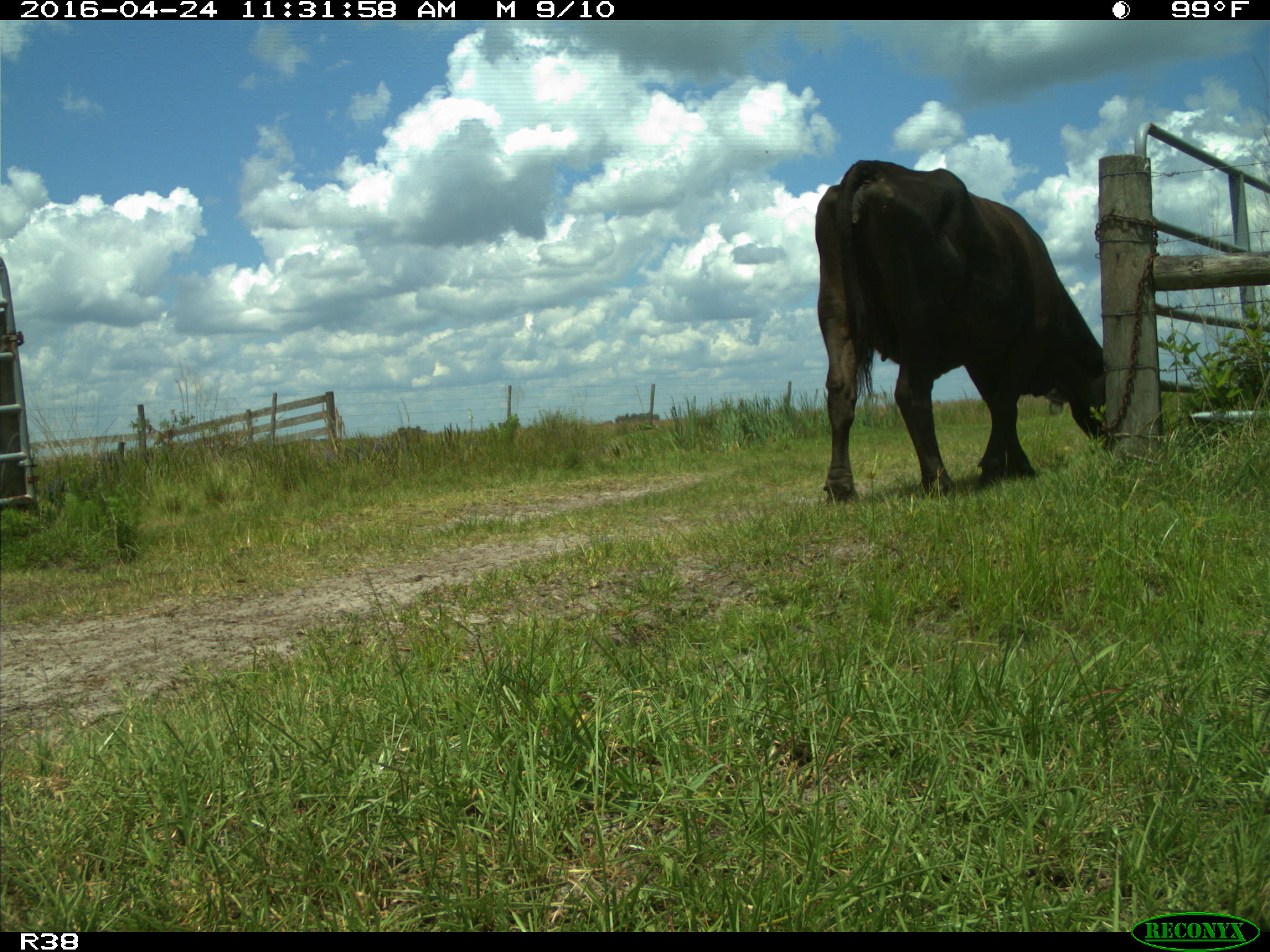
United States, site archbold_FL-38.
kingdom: Animalia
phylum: Chordata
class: Mammalia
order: Artiodactyla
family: Bovidae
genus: Bos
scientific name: Bos taurus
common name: domestic cow